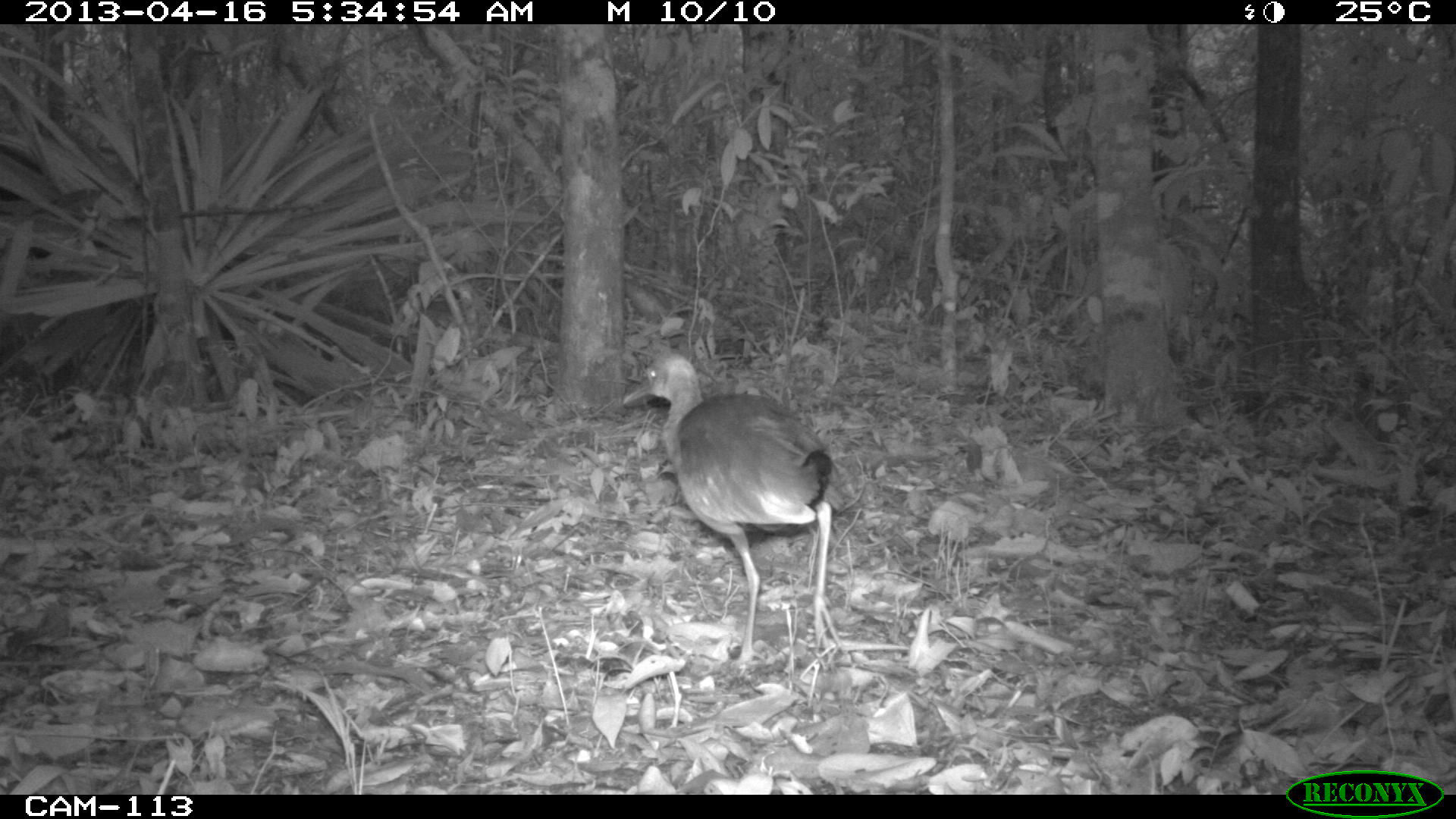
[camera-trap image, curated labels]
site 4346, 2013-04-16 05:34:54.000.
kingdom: Animalia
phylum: Chordata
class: Aves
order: Gruiformes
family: Rallidae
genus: Aramides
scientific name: Aramides cajaneus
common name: gray-necked wood-rail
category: aramides cajanea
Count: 1.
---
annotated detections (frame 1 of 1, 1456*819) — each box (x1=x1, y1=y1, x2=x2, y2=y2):
aramides cajanea: (x1=620, y1=350, x2=849, y2=664)